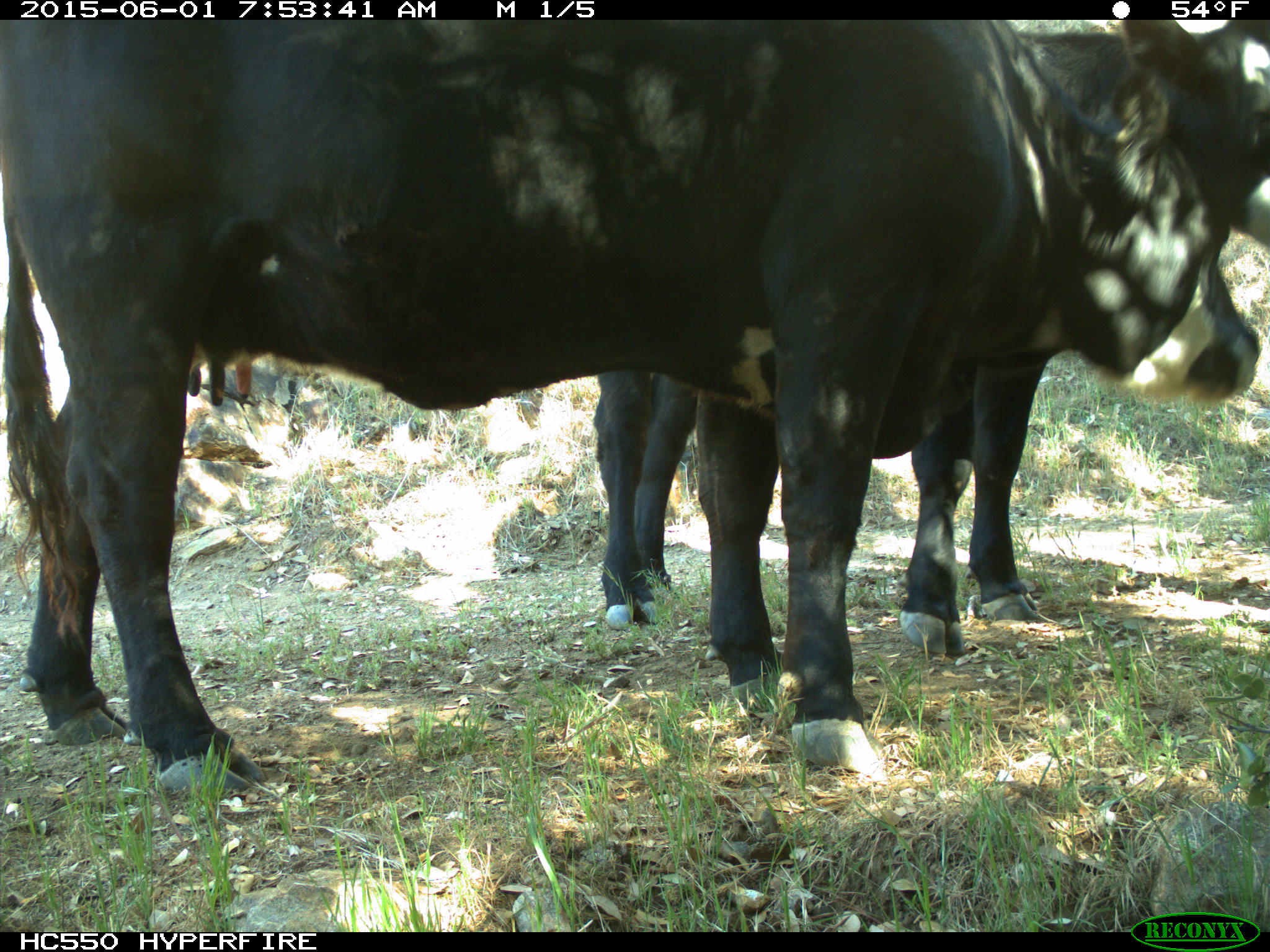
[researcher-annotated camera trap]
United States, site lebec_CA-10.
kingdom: Animalia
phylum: Chordata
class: Mammalia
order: Artiodactyla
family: Bovidae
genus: Bos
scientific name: Bos taurus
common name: domestic cow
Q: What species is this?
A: Bos taurus (domestic cow).